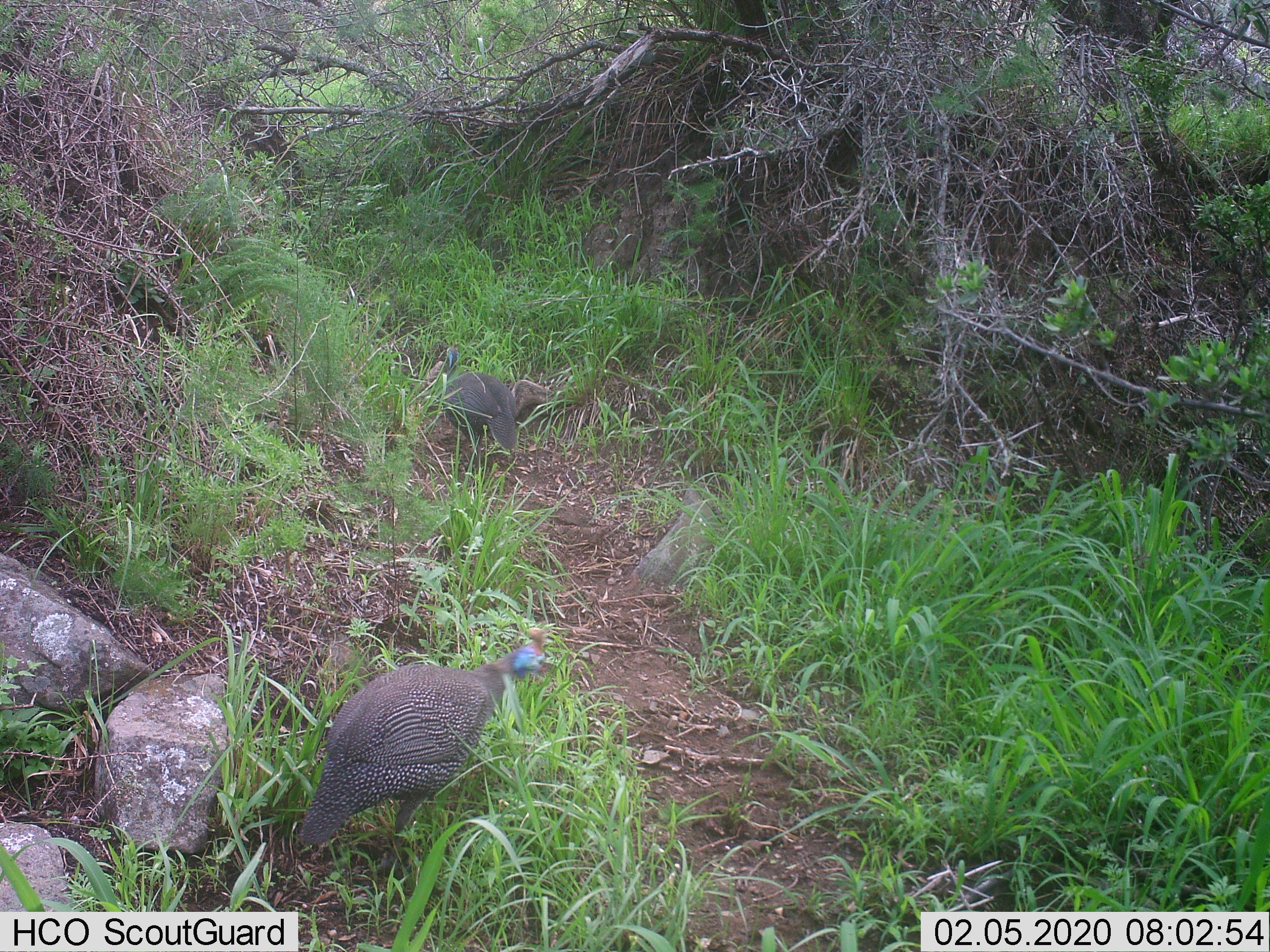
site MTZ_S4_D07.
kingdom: Animalia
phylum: Chordata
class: Aves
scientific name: Aves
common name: bird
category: birdother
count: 2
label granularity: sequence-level